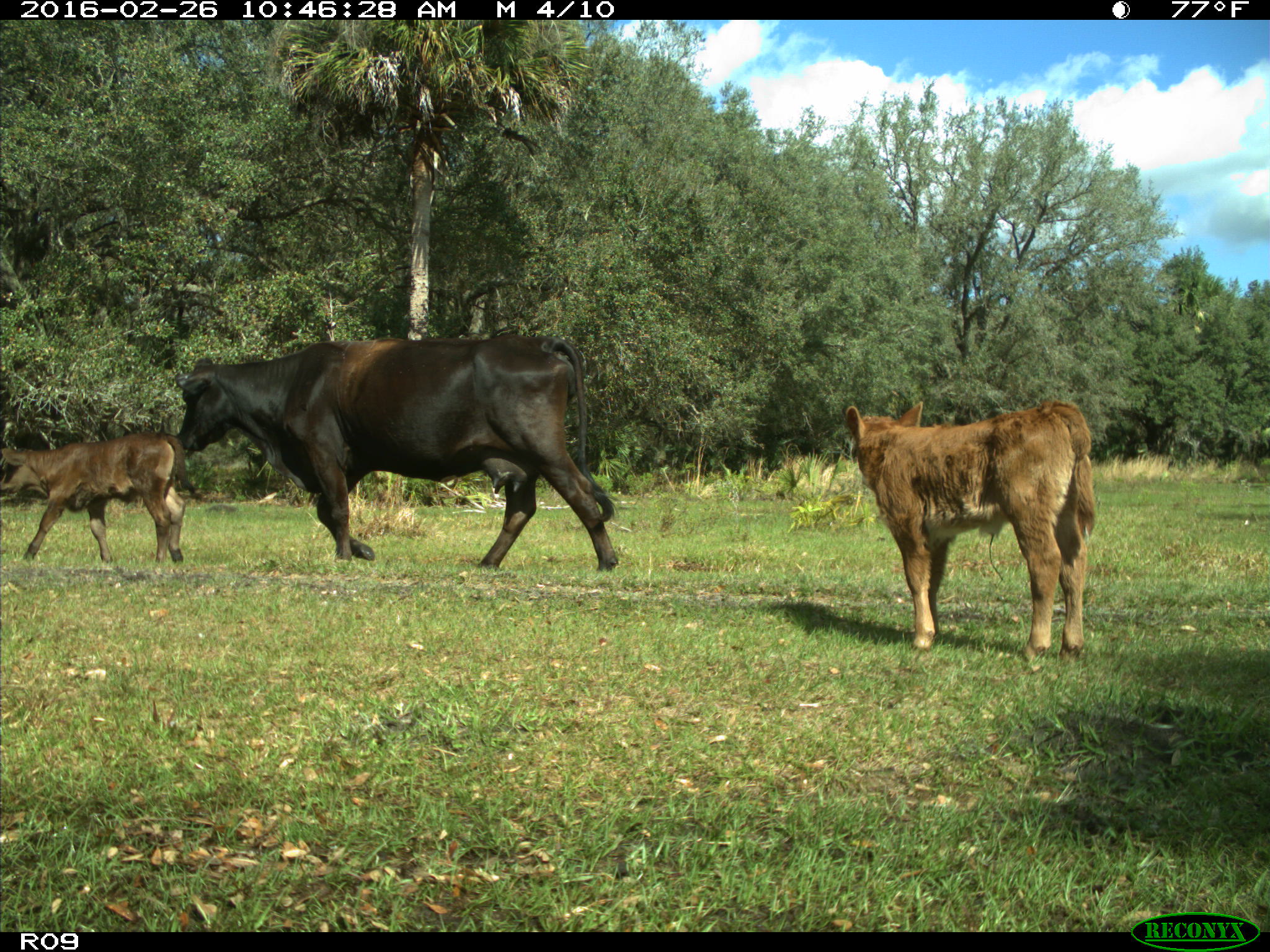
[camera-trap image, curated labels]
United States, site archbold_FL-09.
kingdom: Animalia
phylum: Chordata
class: Mammalia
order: Artiodactyla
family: Bovidae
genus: Bos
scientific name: Bos taurus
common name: domestic cow